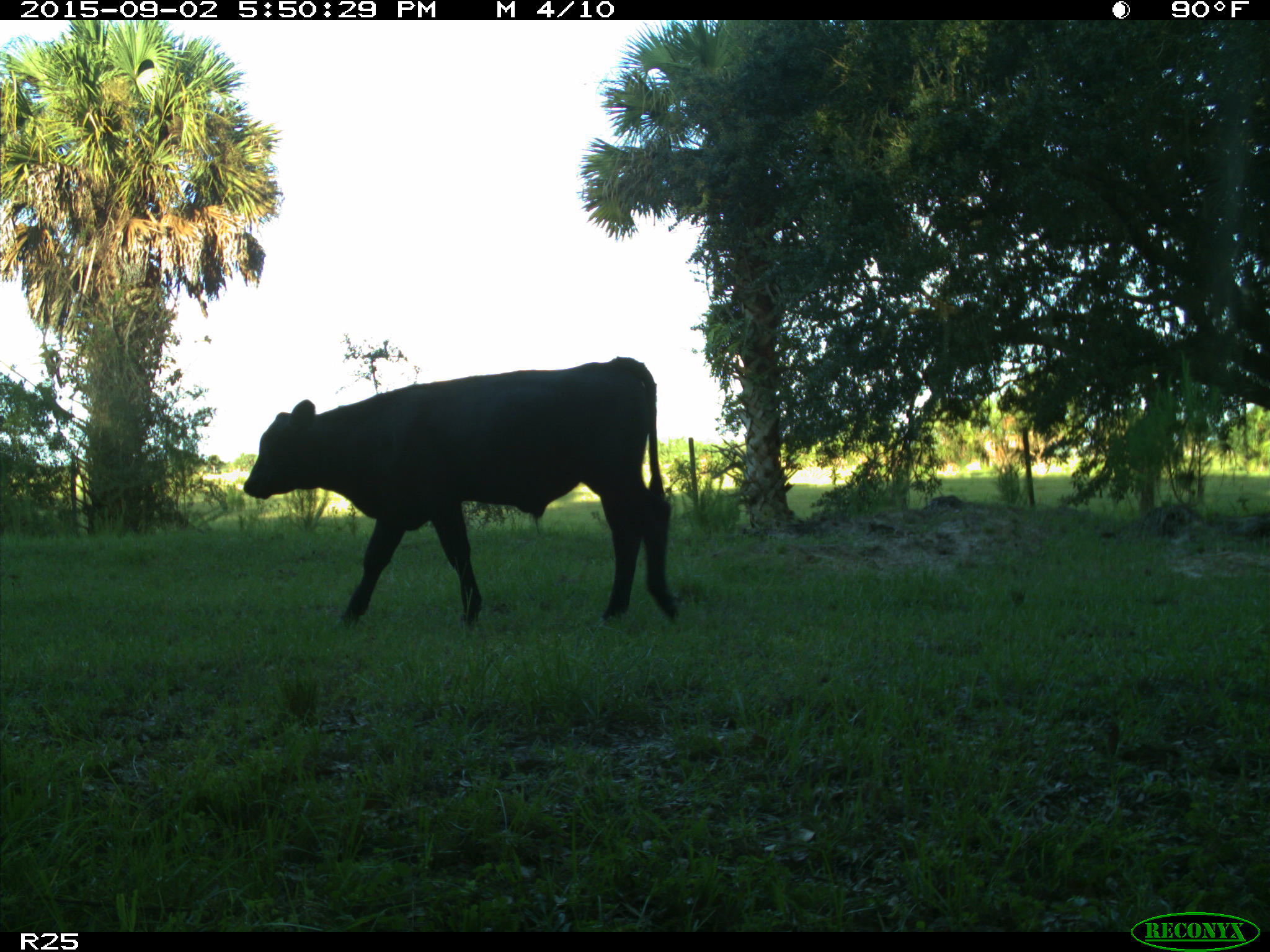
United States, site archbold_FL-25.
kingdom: Animalia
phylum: Chordata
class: Mammalia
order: Artiodactyla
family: Bovidae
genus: Bos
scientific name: Bos taurus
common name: domestic cow